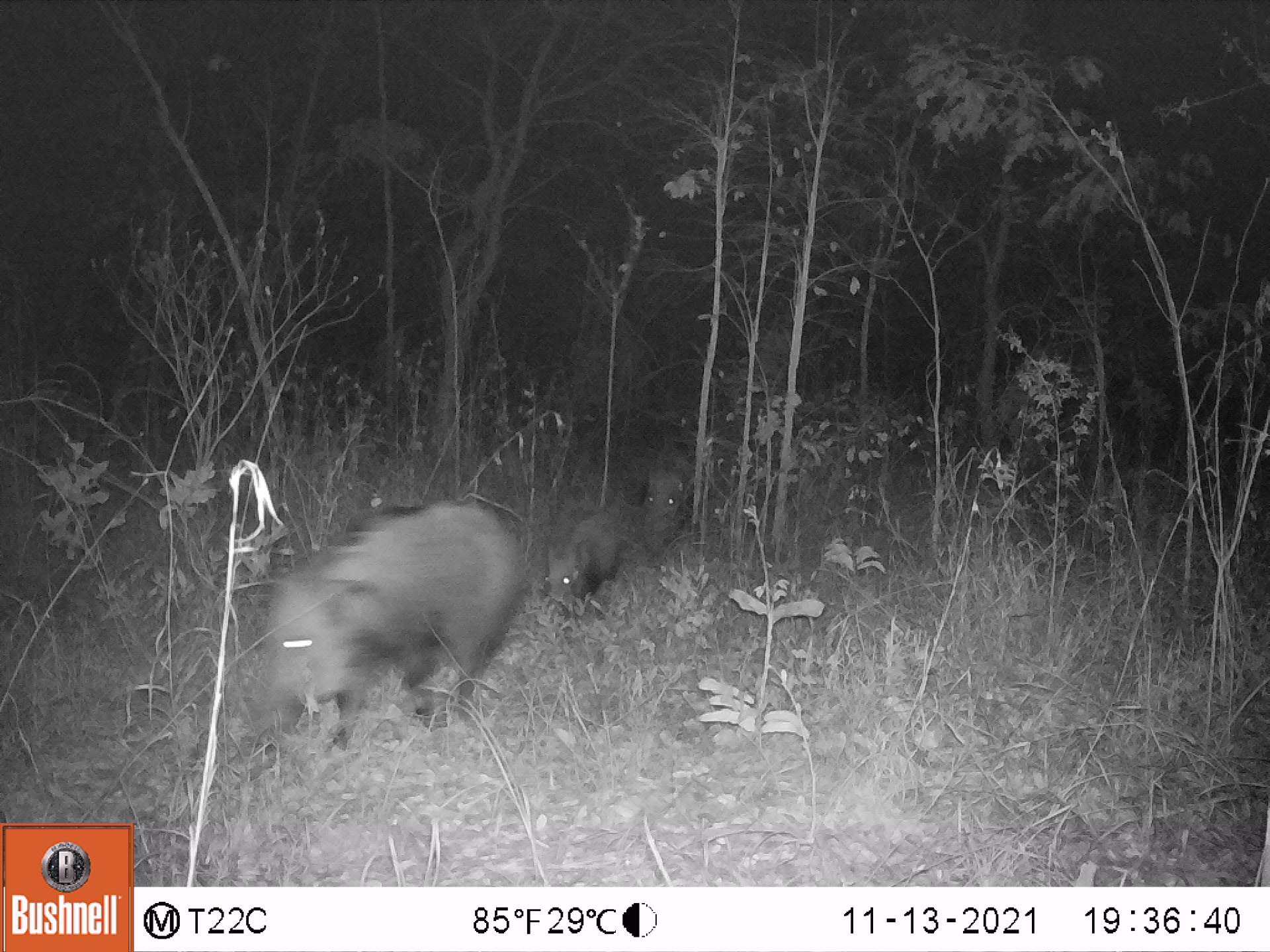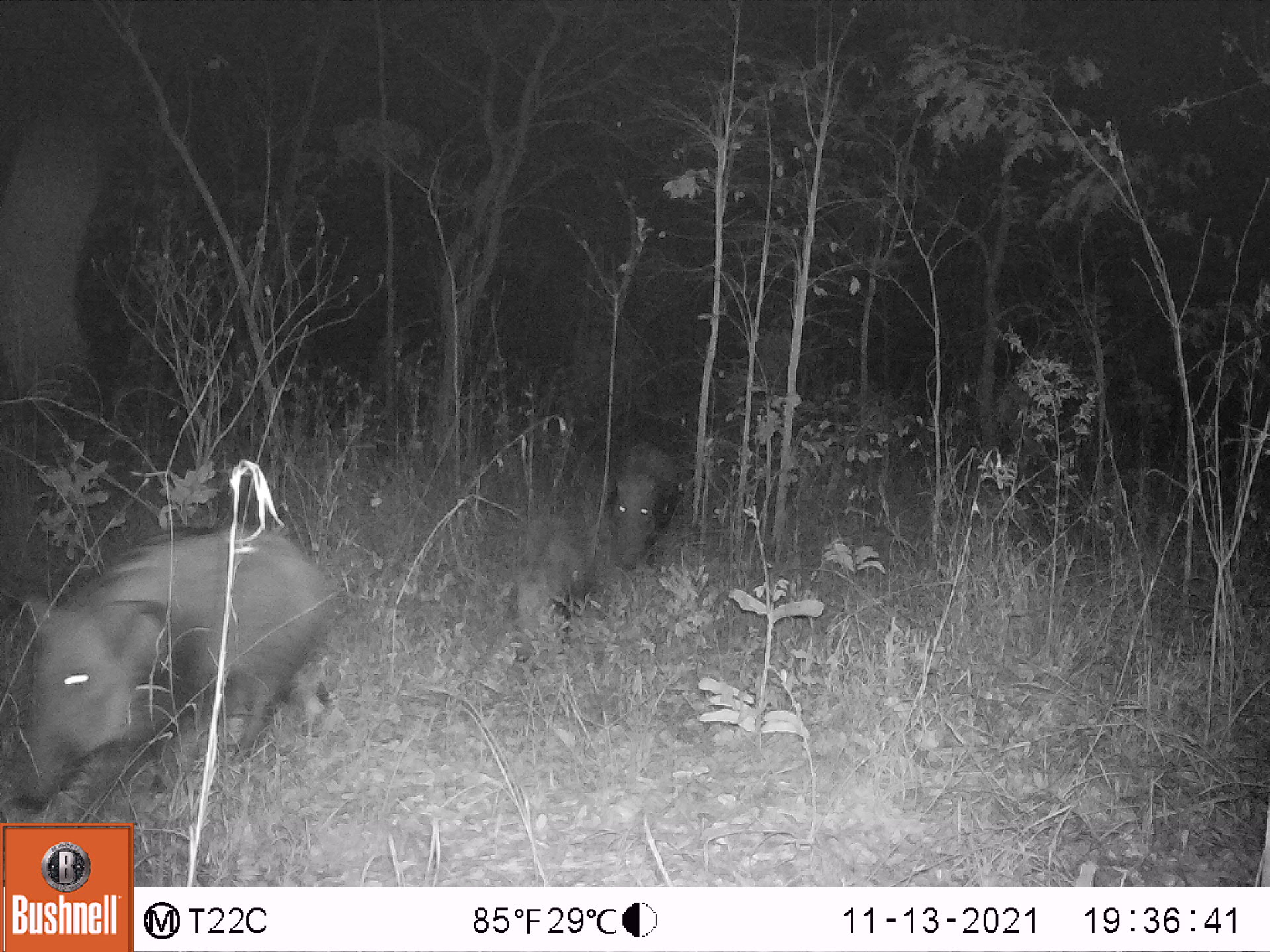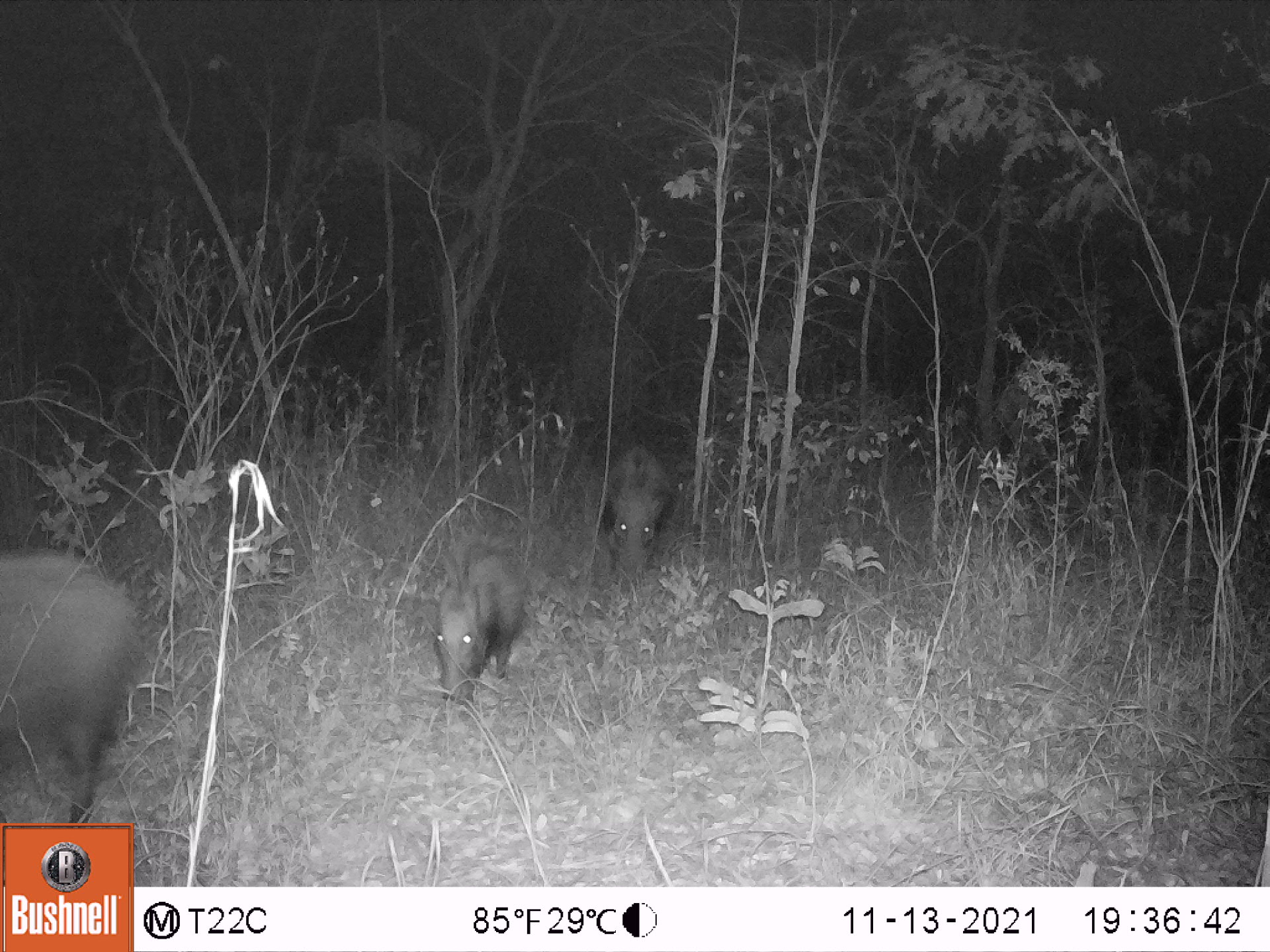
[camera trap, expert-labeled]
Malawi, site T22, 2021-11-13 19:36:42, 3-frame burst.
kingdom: Animalia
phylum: Chordata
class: Mammalia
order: Artiodactyla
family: Suidae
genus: Potamochoerus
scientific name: Potamochoerus larvatus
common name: bushpig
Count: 3.